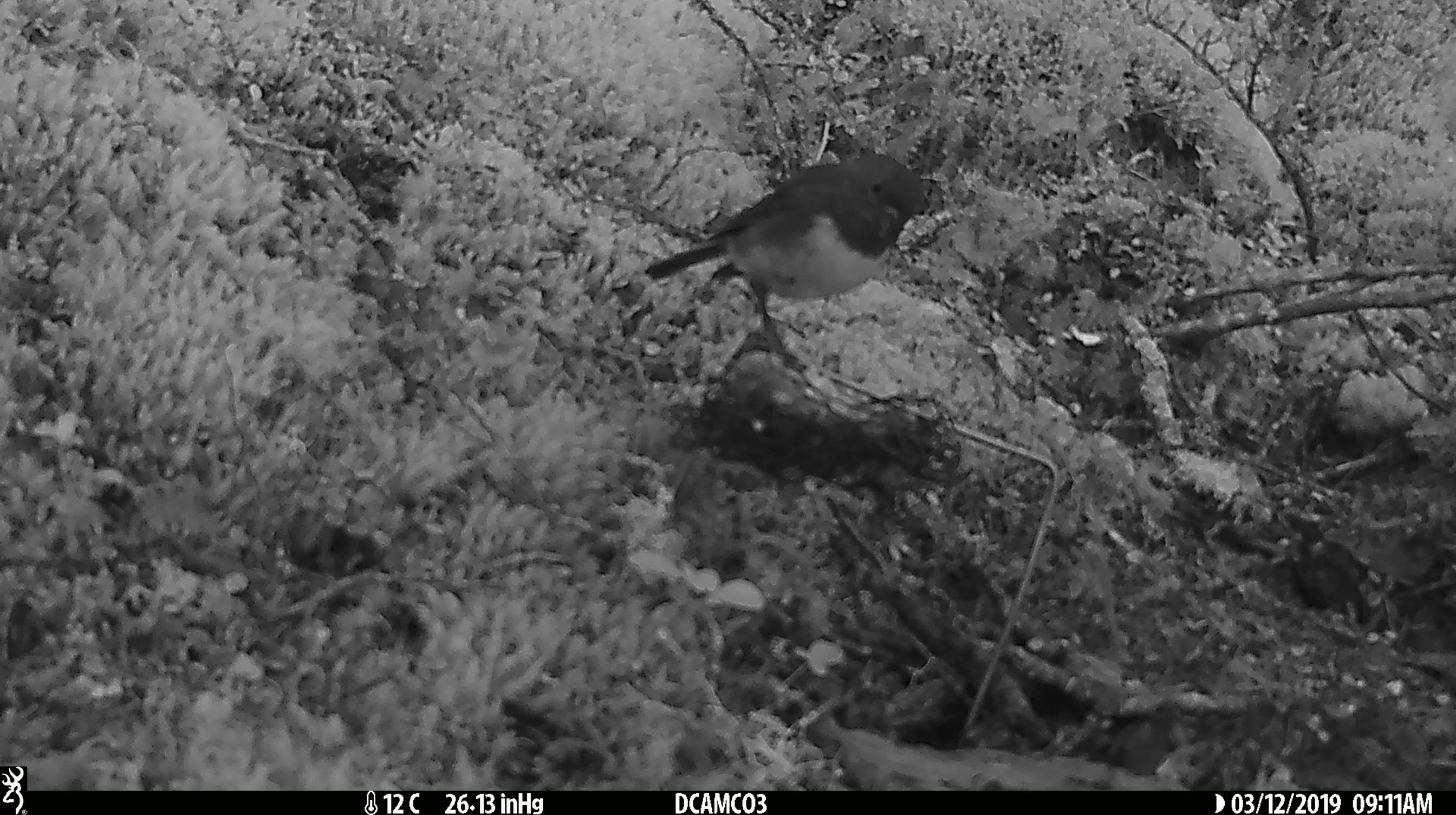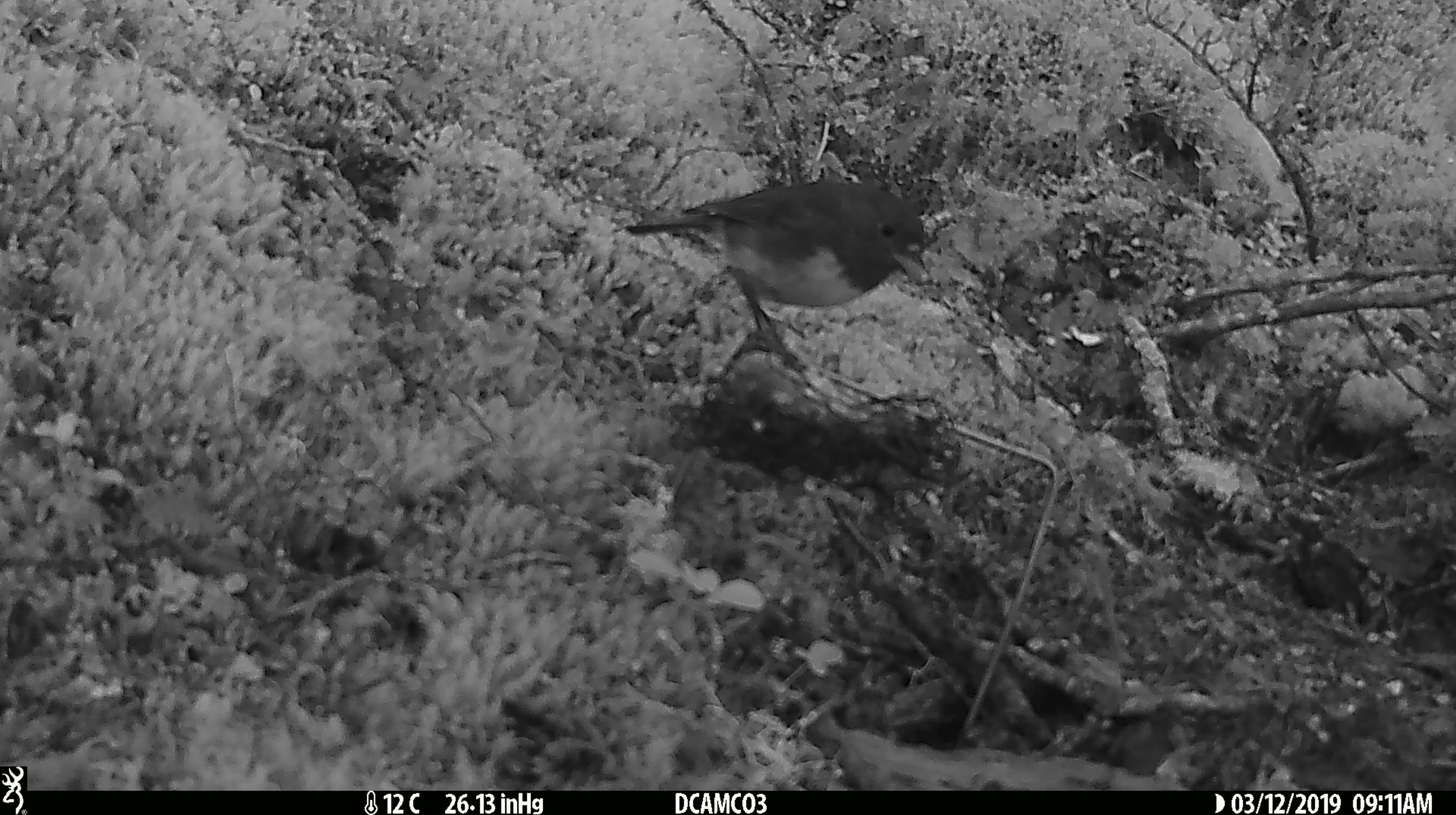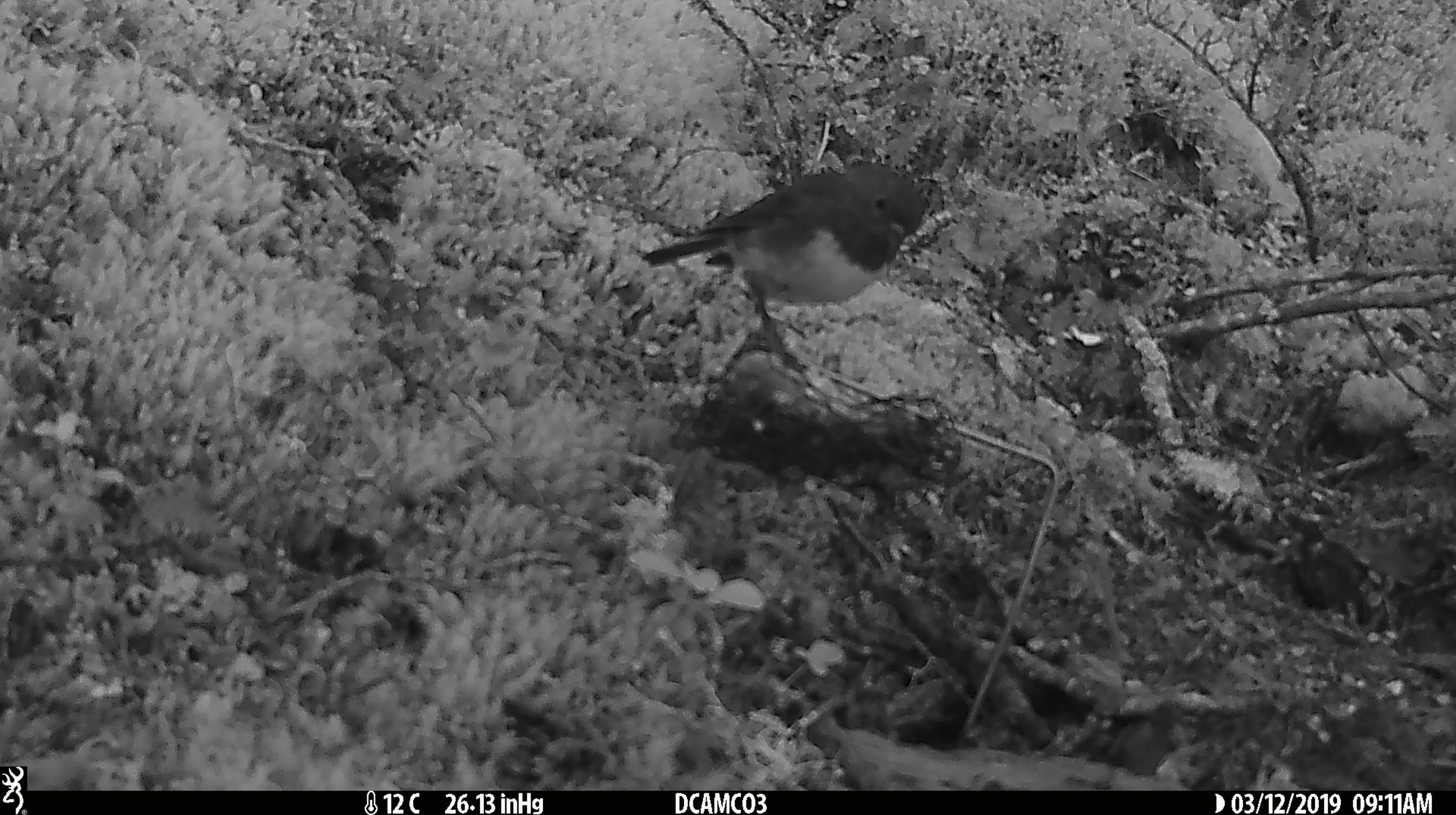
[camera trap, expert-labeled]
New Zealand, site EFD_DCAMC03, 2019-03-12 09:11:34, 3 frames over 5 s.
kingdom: Animalia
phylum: Chordata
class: Aves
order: Passeriformes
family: Petroicidae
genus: Petroica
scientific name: Petroica australis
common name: new zealand robin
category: robin